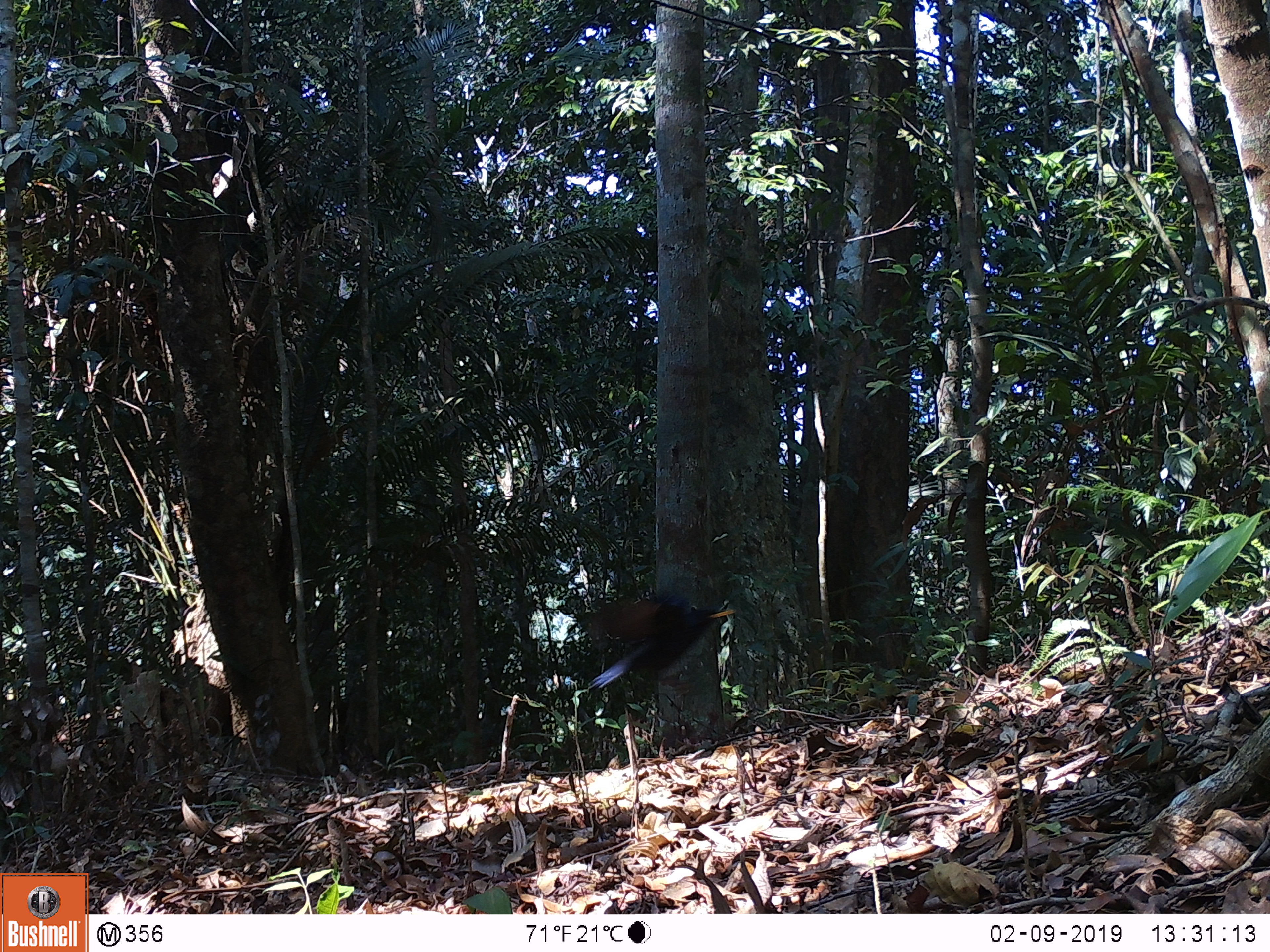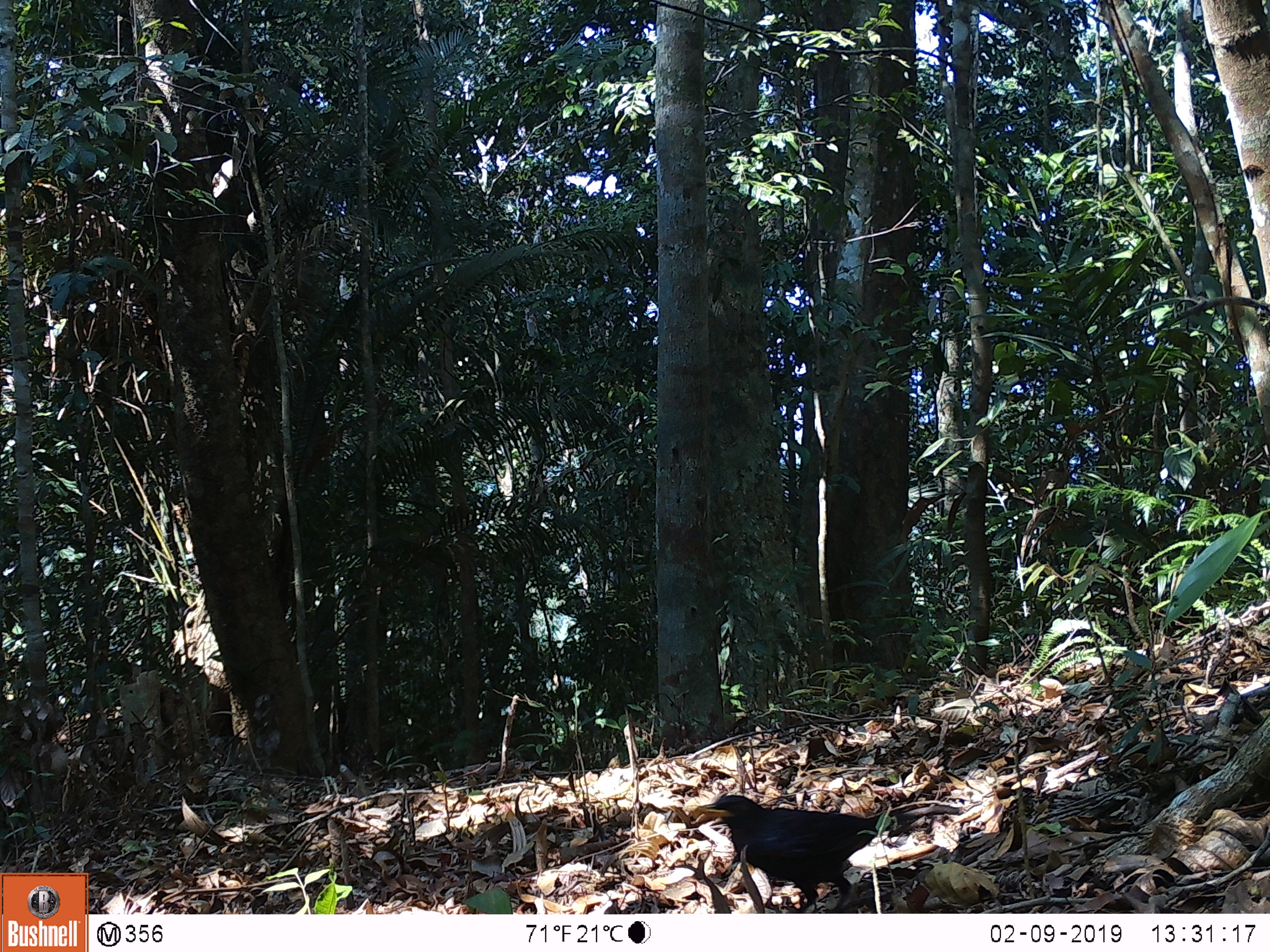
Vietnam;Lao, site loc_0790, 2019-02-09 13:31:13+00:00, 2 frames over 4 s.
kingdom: Animalia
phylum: Chordata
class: Aves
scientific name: Aves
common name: bird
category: unidentified bird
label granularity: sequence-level